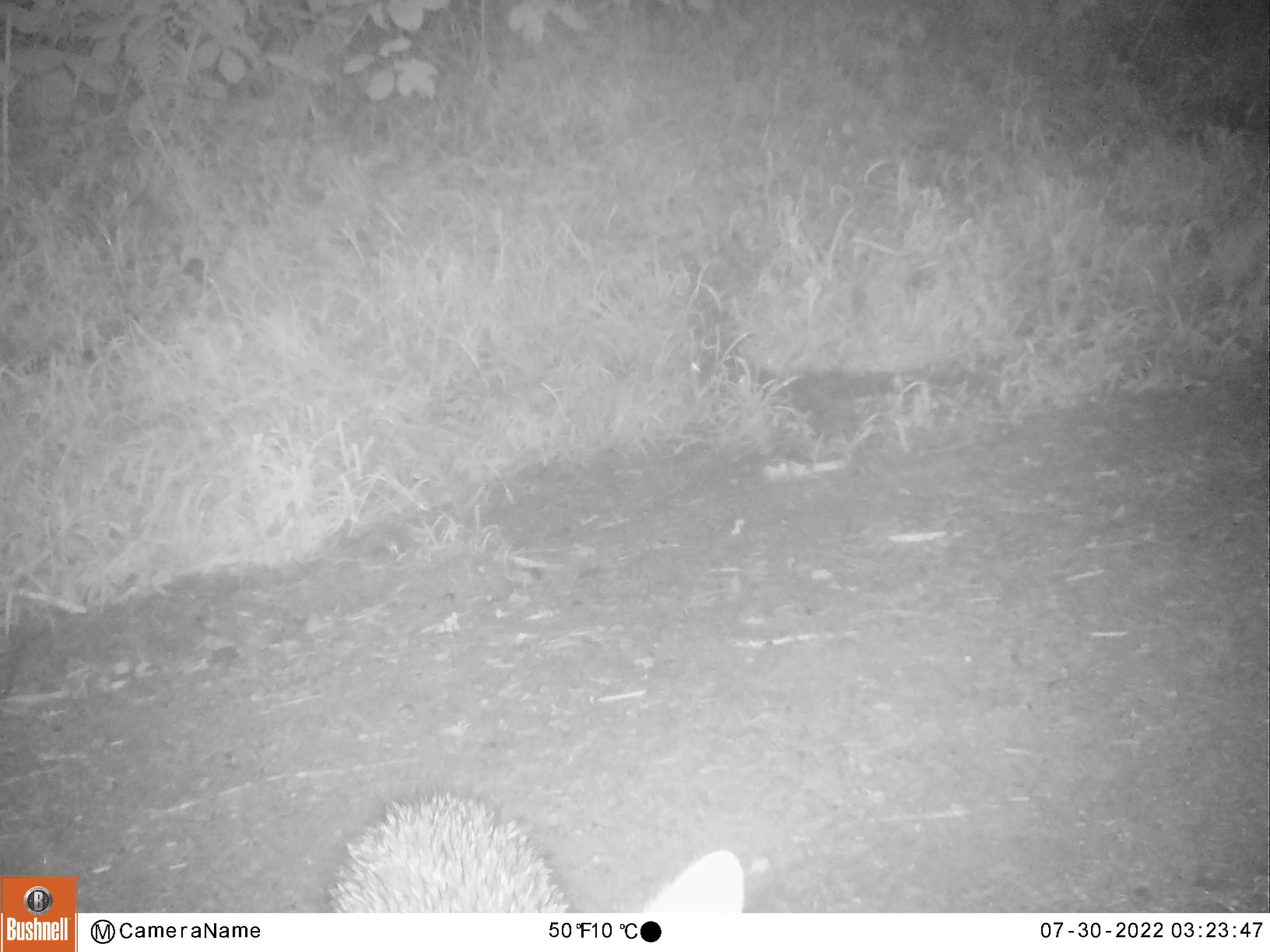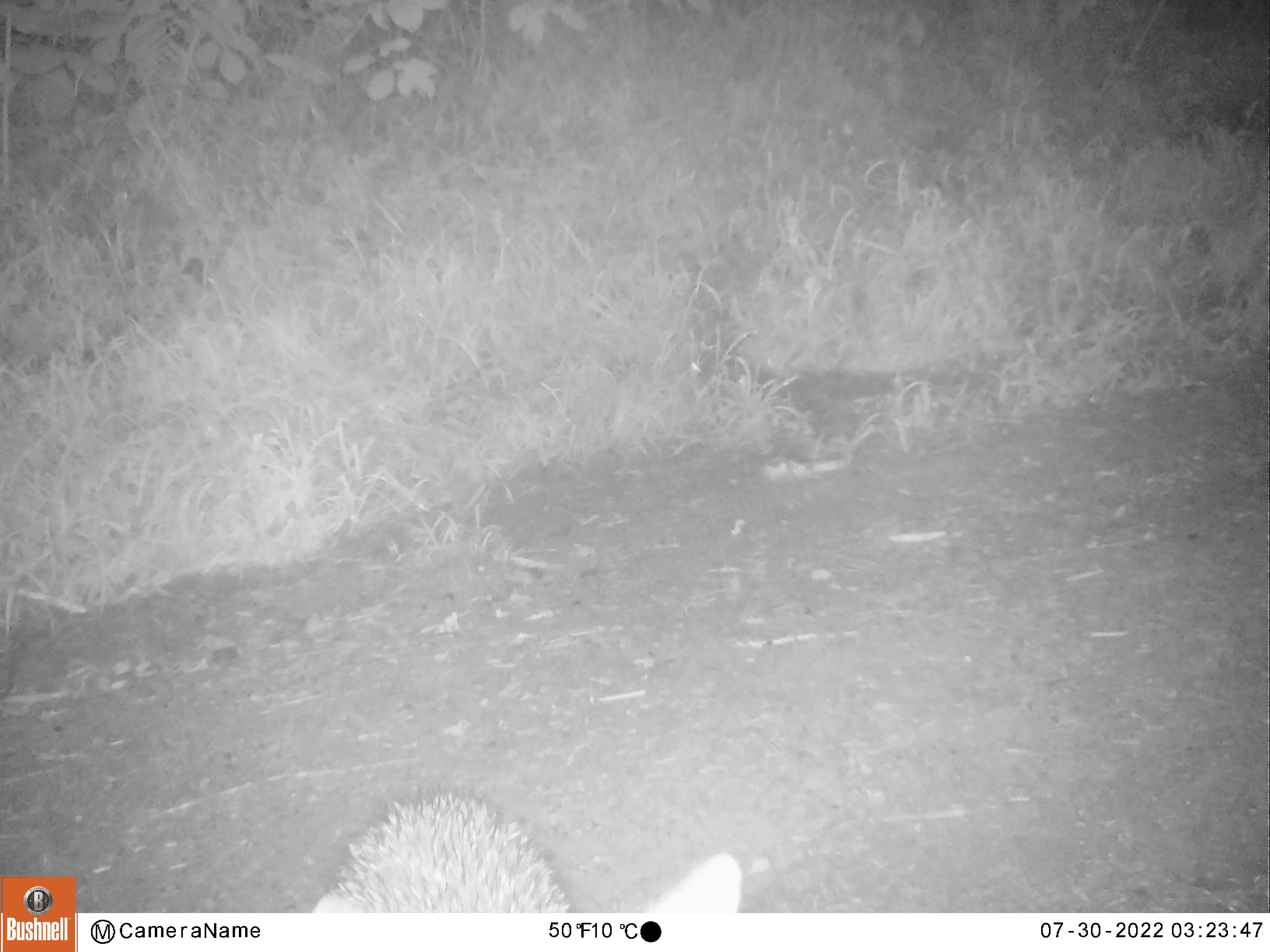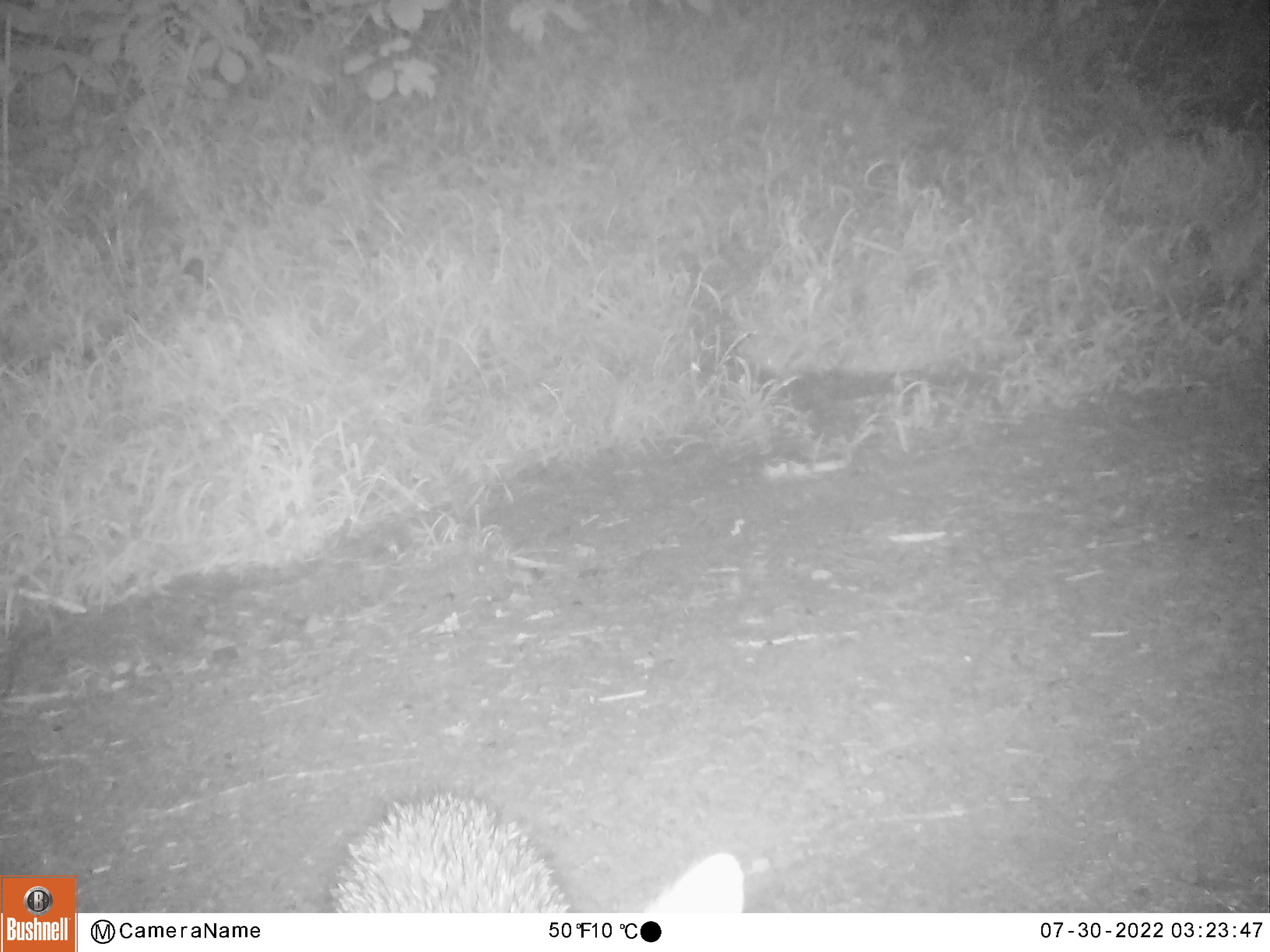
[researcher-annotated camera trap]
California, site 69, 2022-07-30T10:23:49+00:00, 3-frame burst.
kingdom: Animalia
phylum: Chordata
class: Mammalia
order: Carnivora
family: Canidae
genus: Urocyon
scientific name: Urocyon cinereoargenteus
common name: gray fox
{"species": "gray fox (Urocyon cinereoargenteus)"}